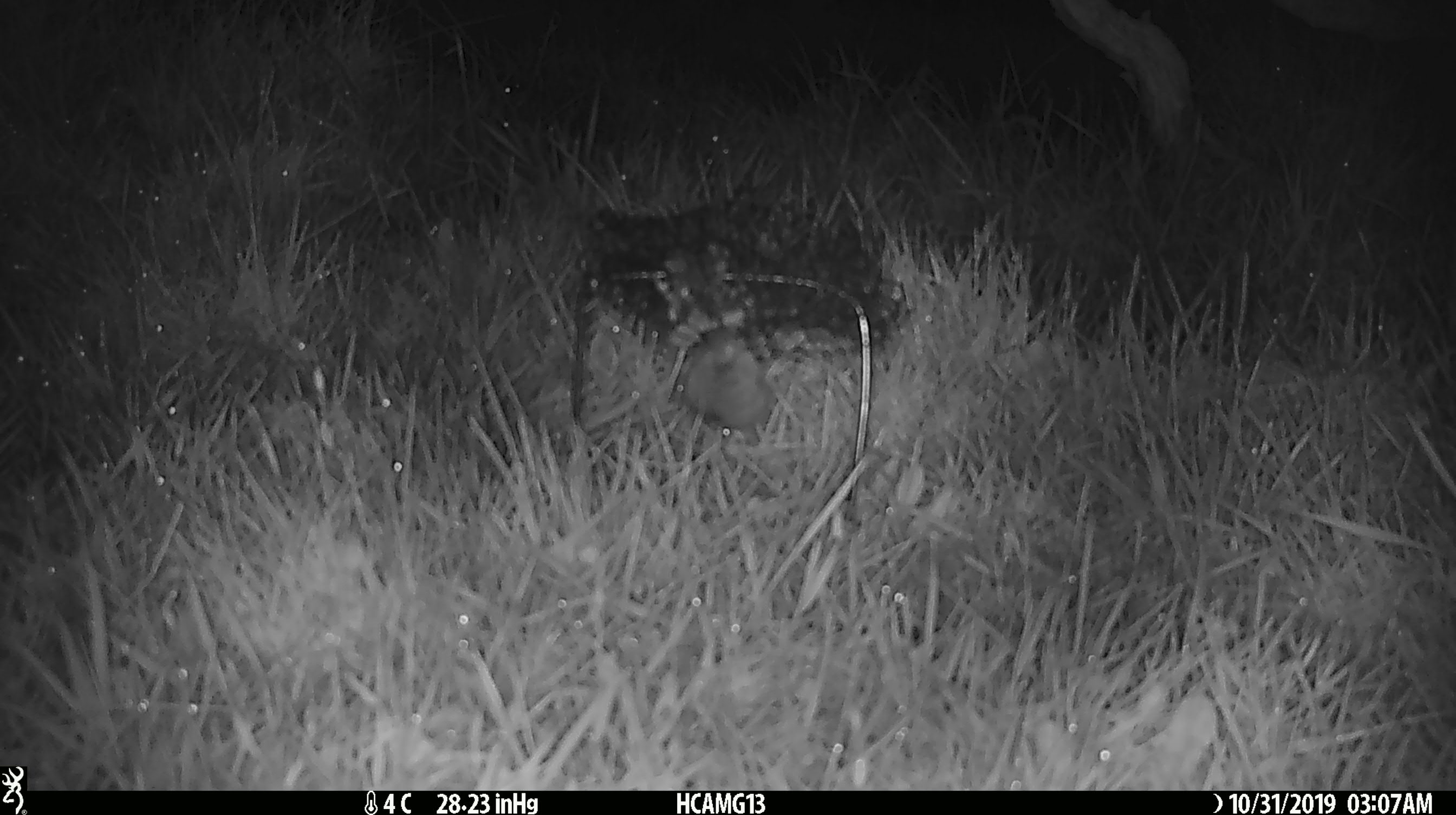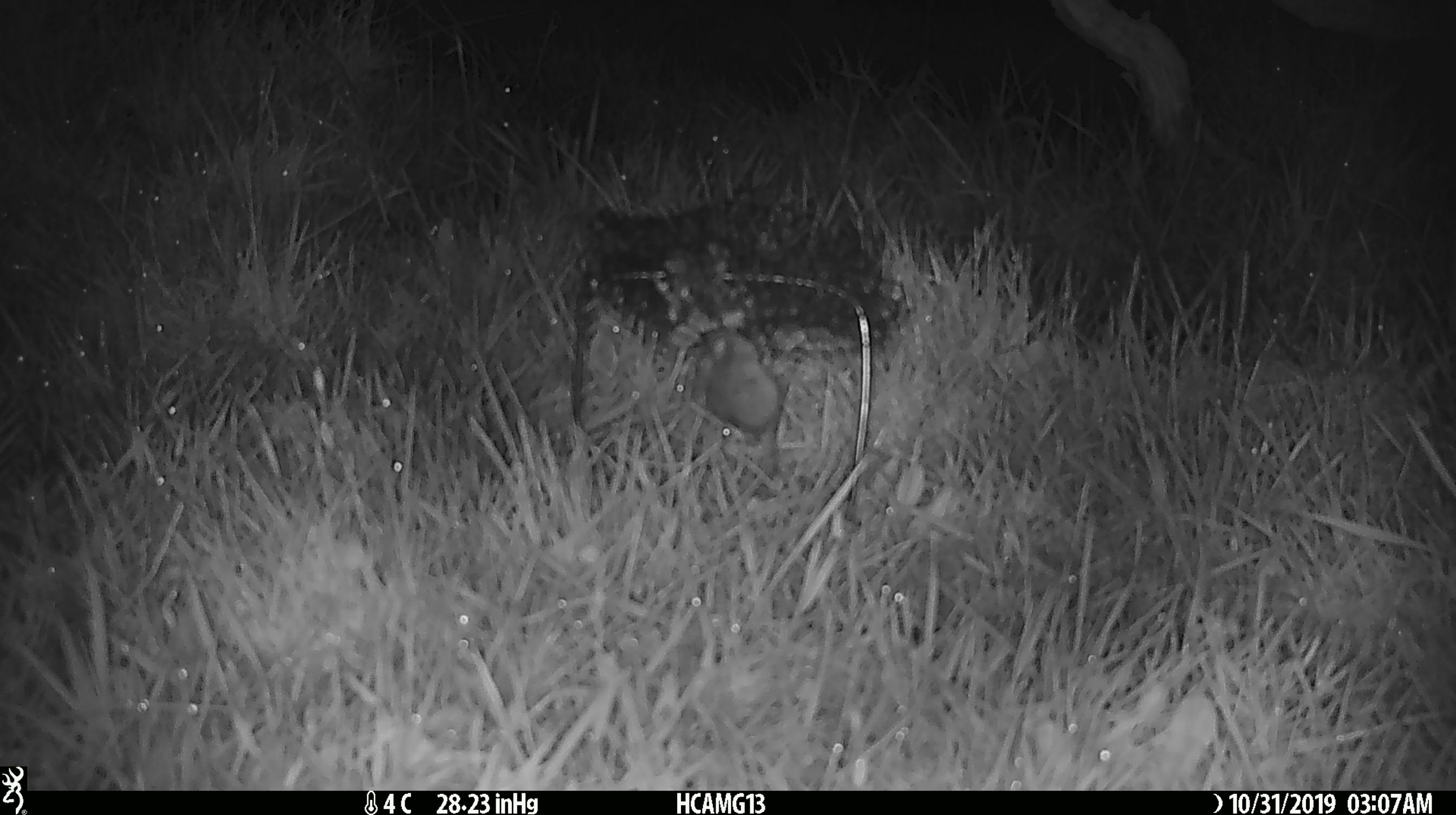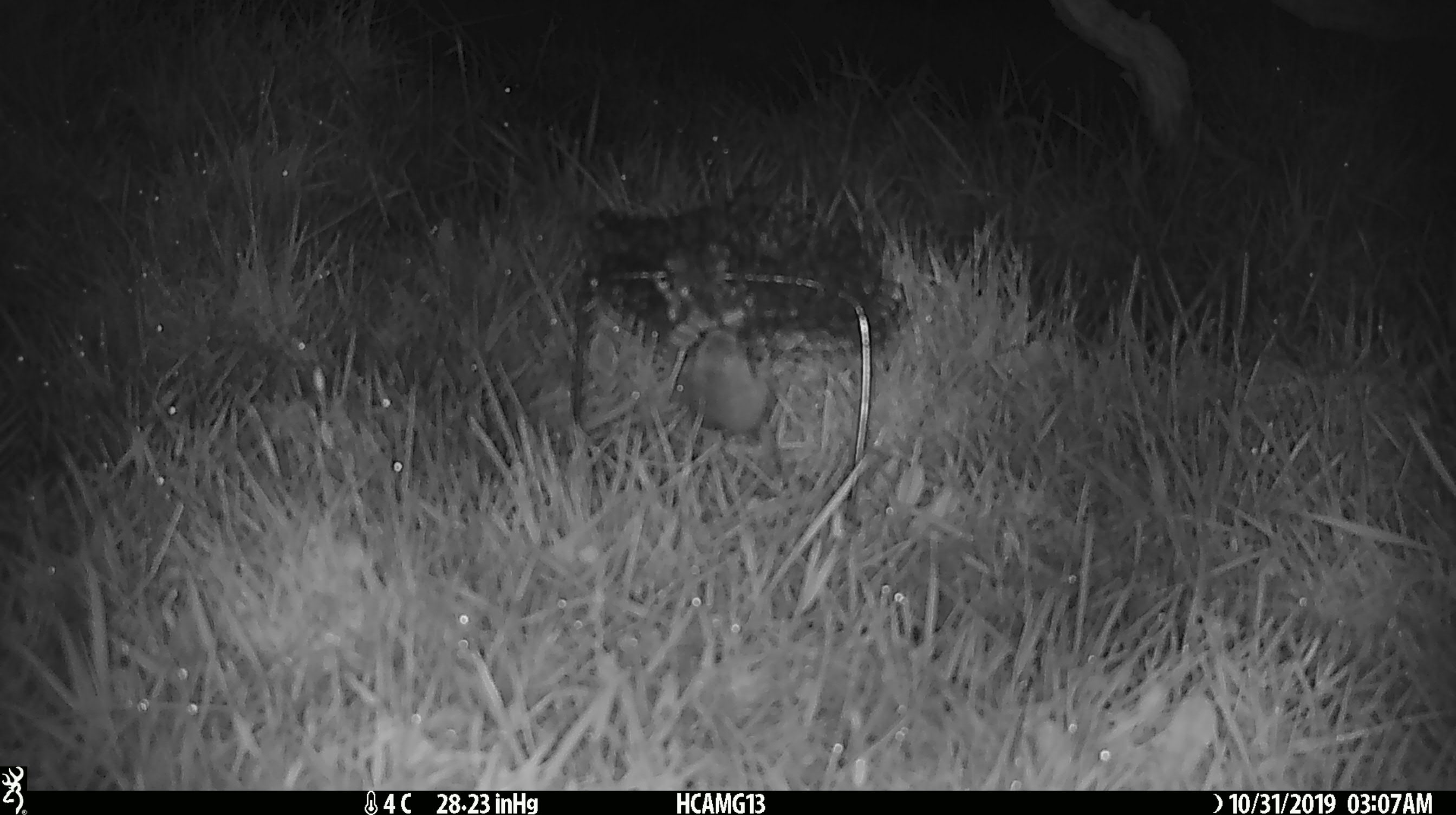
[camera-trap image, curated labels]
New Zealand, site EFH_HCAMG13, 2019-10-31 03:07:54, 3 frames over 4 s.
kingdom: Animalia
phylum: Chordata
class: Mammalia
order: Rodentia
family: Muridae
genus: Mus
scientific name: Mus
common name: mouse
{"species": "mouse (Mus)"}